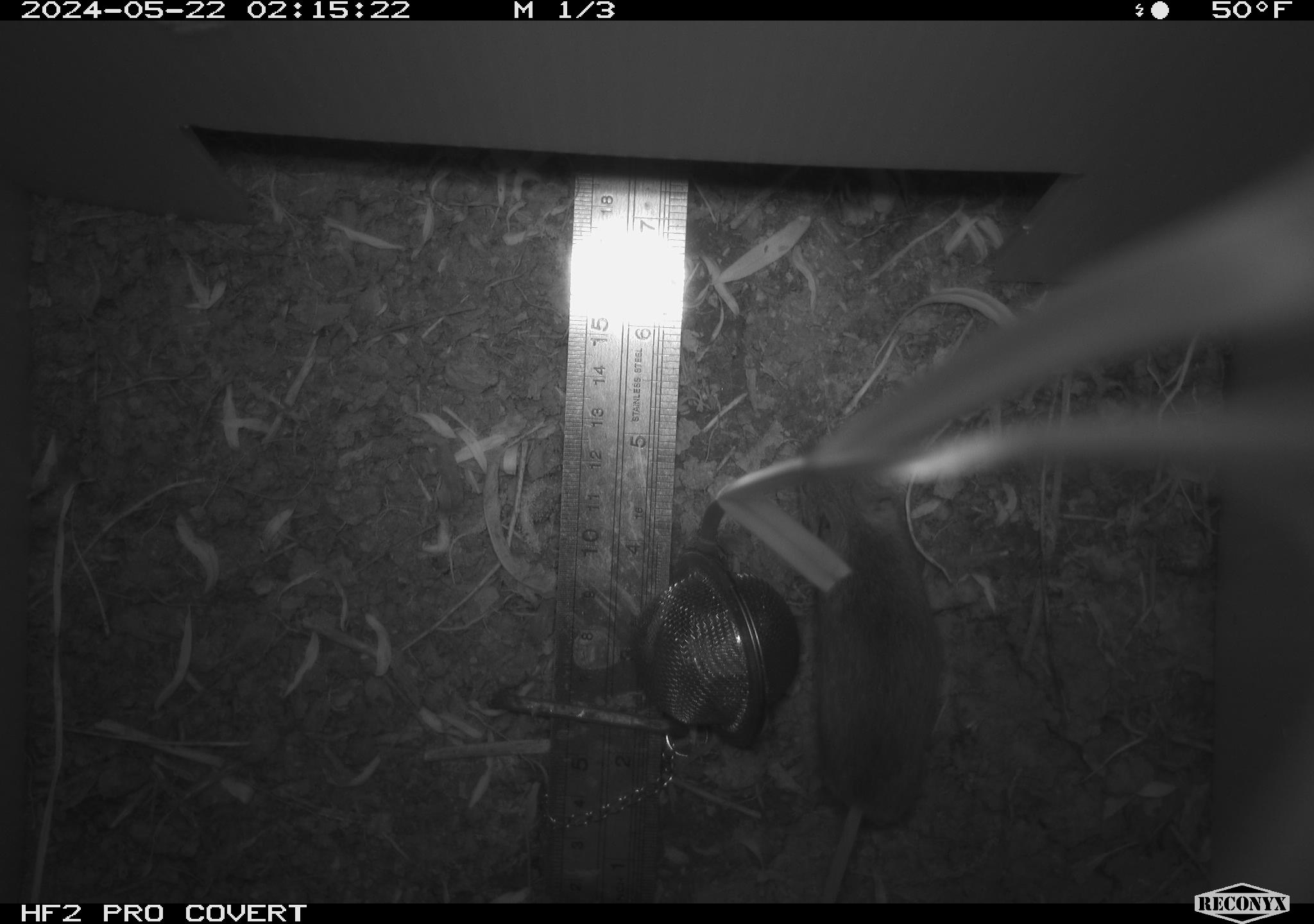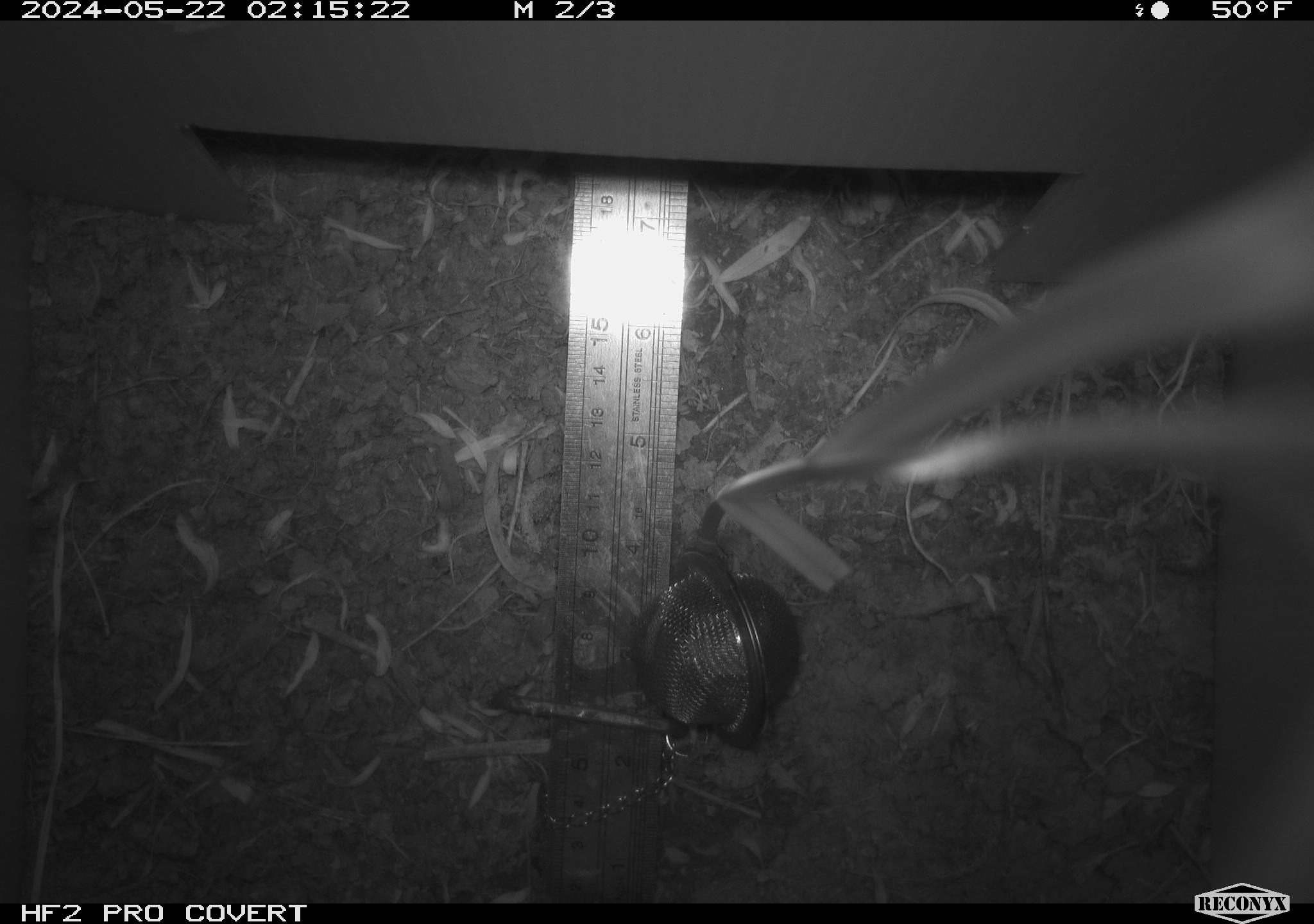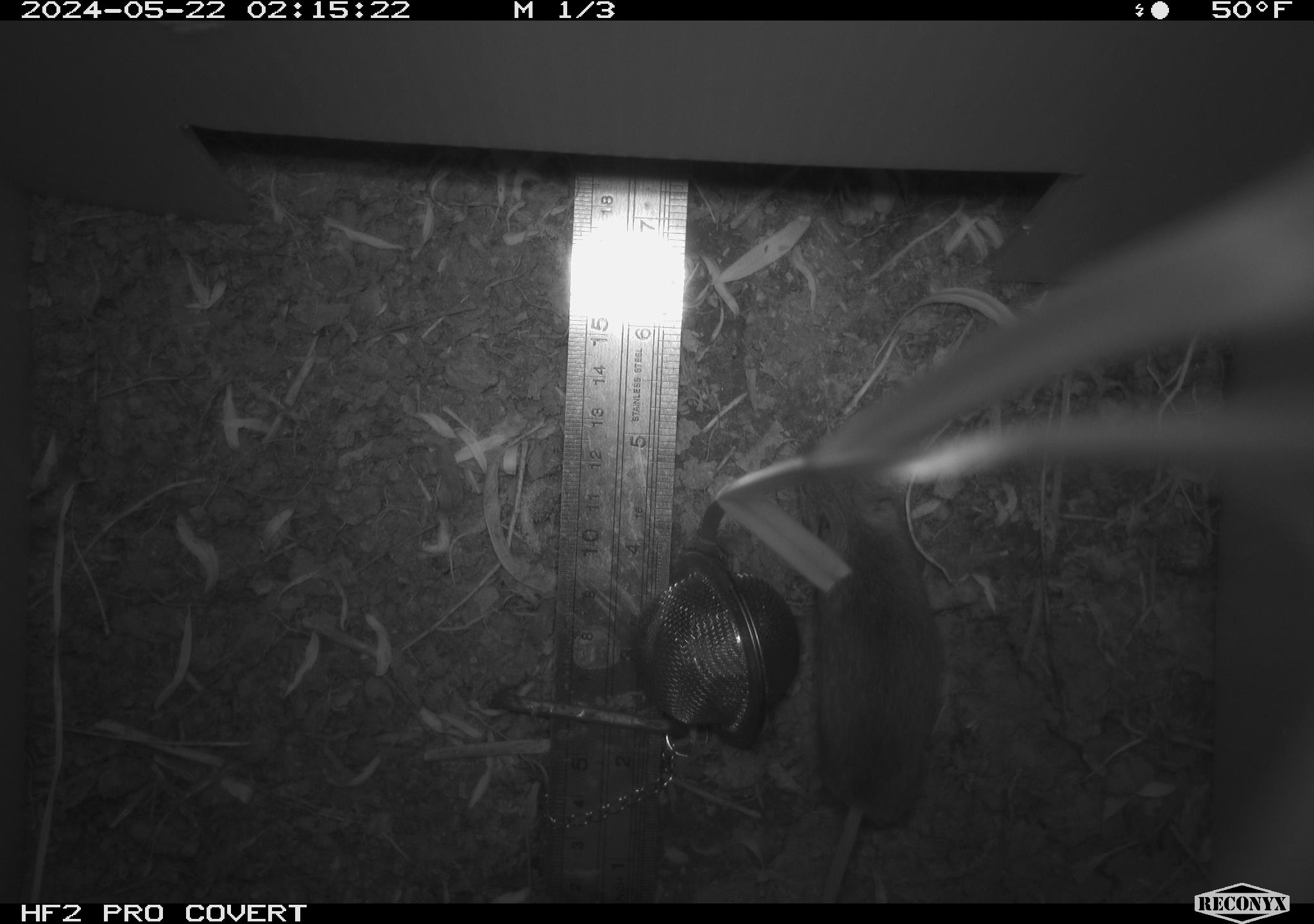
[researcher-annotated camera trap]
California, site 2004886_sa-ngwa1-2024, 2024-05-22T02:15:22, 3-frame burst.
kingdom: Animalia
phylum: Chordata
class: Mammalia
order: Rodentia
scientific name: Rodentia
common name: mouse species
Mouse species (Rodentia).